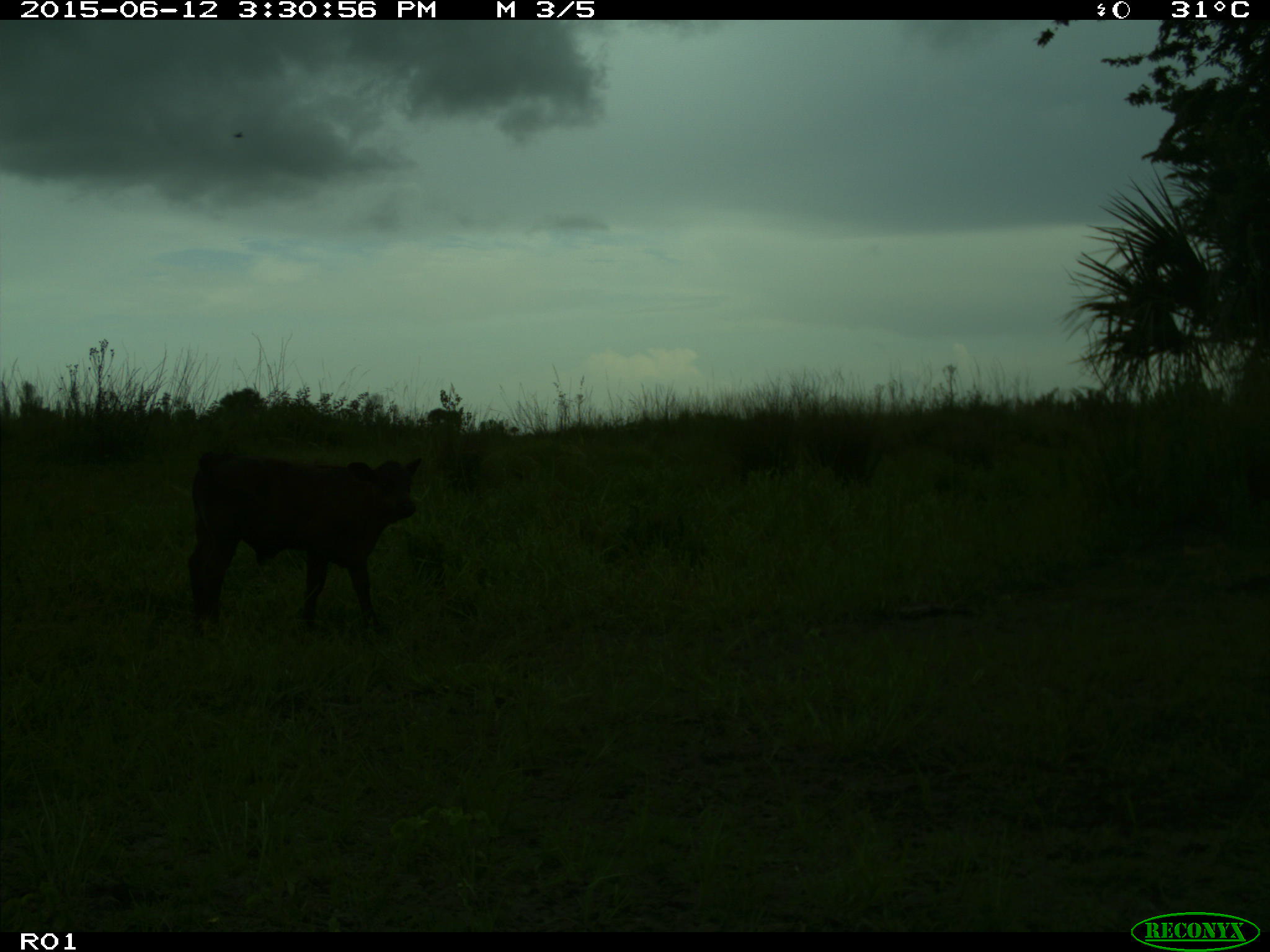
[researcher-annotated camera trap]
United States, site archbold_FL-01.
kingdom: Animalia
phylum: Chordata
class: Mammalia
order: Artiodactyla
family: Bovidae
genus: Bos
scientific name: Bos taurus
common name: domestic cow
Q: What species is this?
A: Bos taurus (domestic cow).